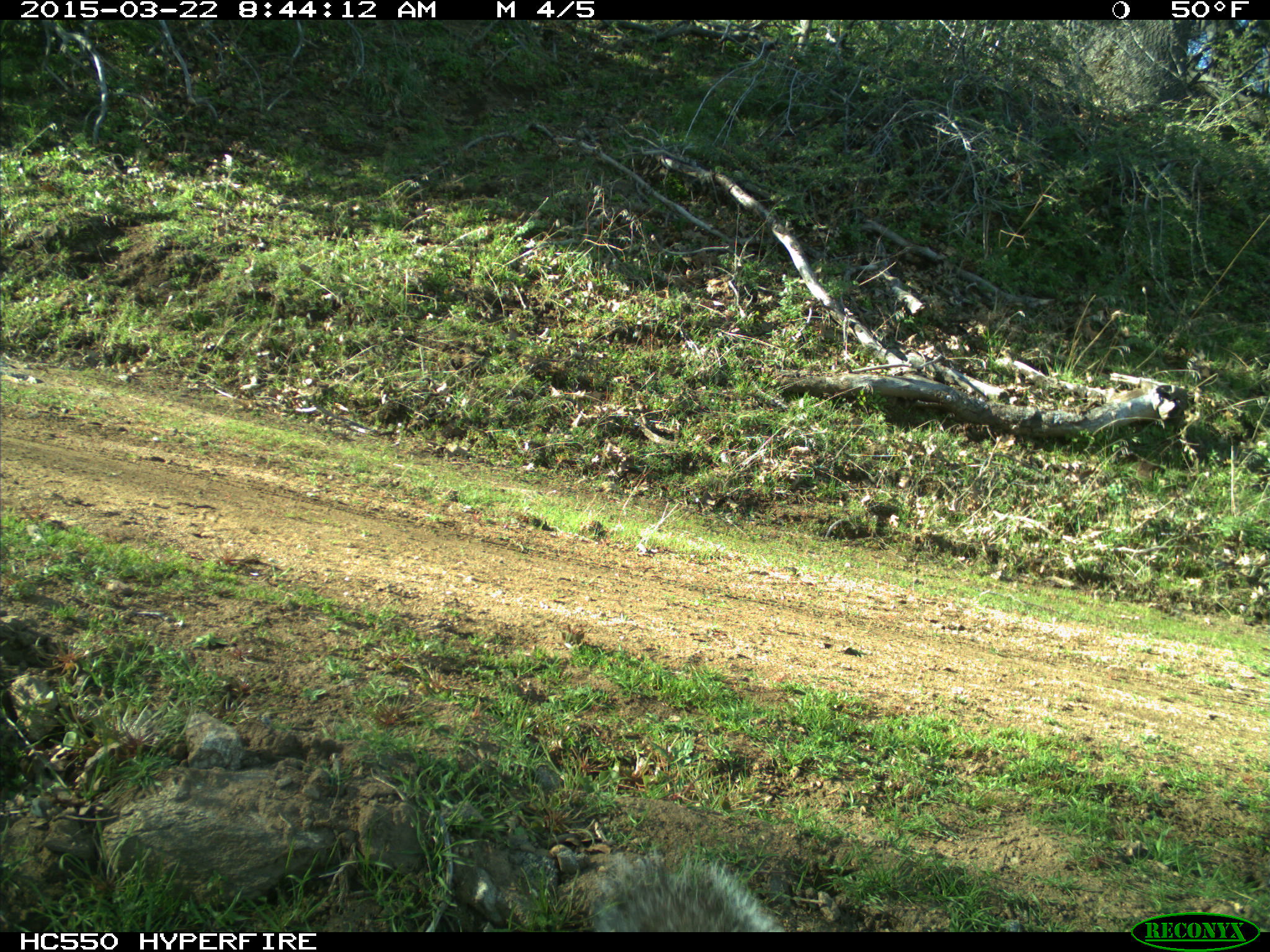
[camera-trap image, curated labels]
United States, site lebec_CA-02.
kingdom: Animalia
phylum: Chordata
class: Mammalia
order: Rodentia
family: Sciuridae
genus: Sciurus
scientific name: Sciurus carolinensis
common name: eastern gray squirrel